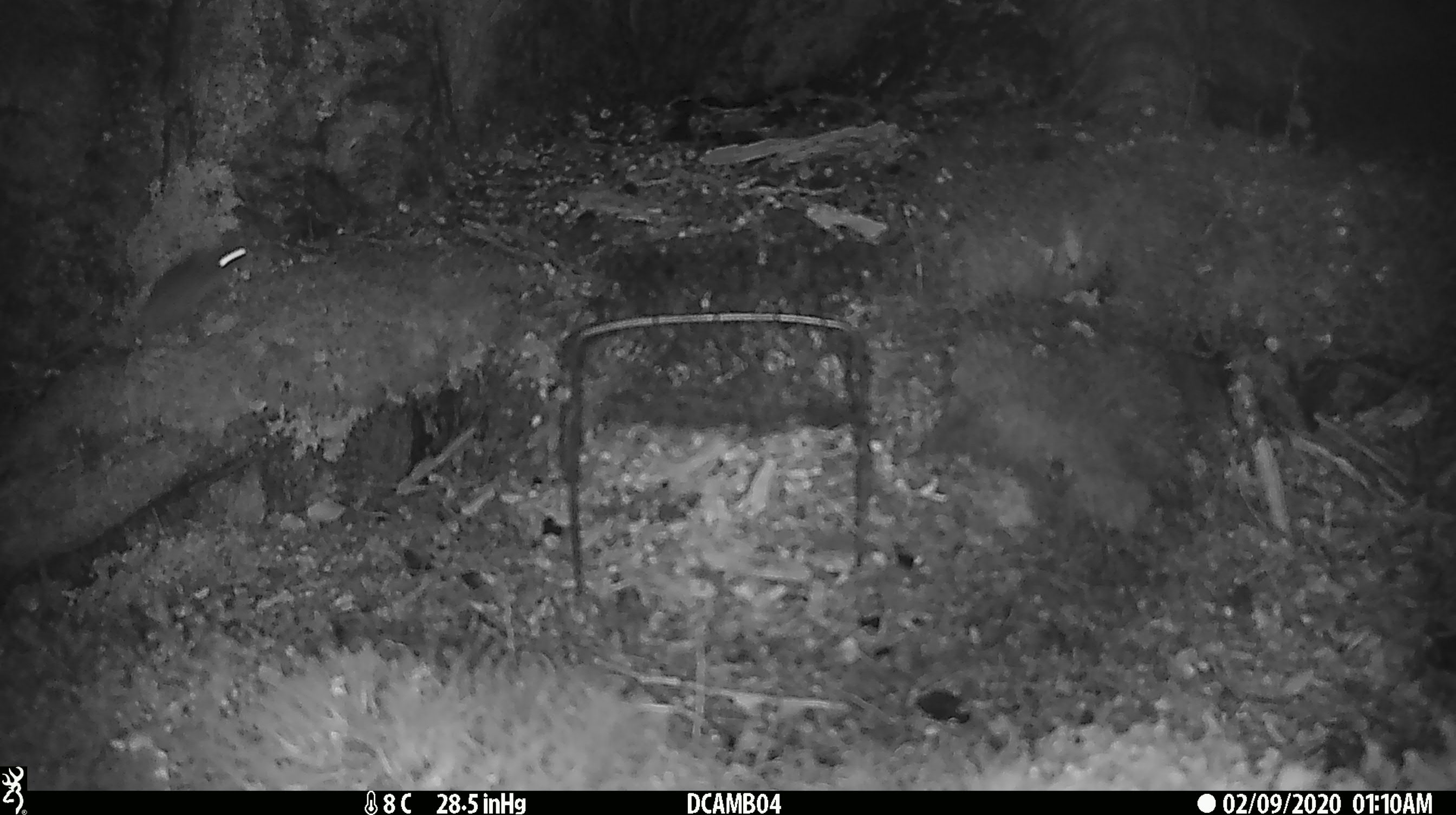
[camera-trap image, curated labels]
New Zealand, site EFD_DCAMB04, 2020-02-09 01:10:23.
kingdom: Animalia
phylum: Chordata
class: Mammalia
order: Rodentia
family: Muridae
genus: Mus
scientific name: Mus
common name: mouse